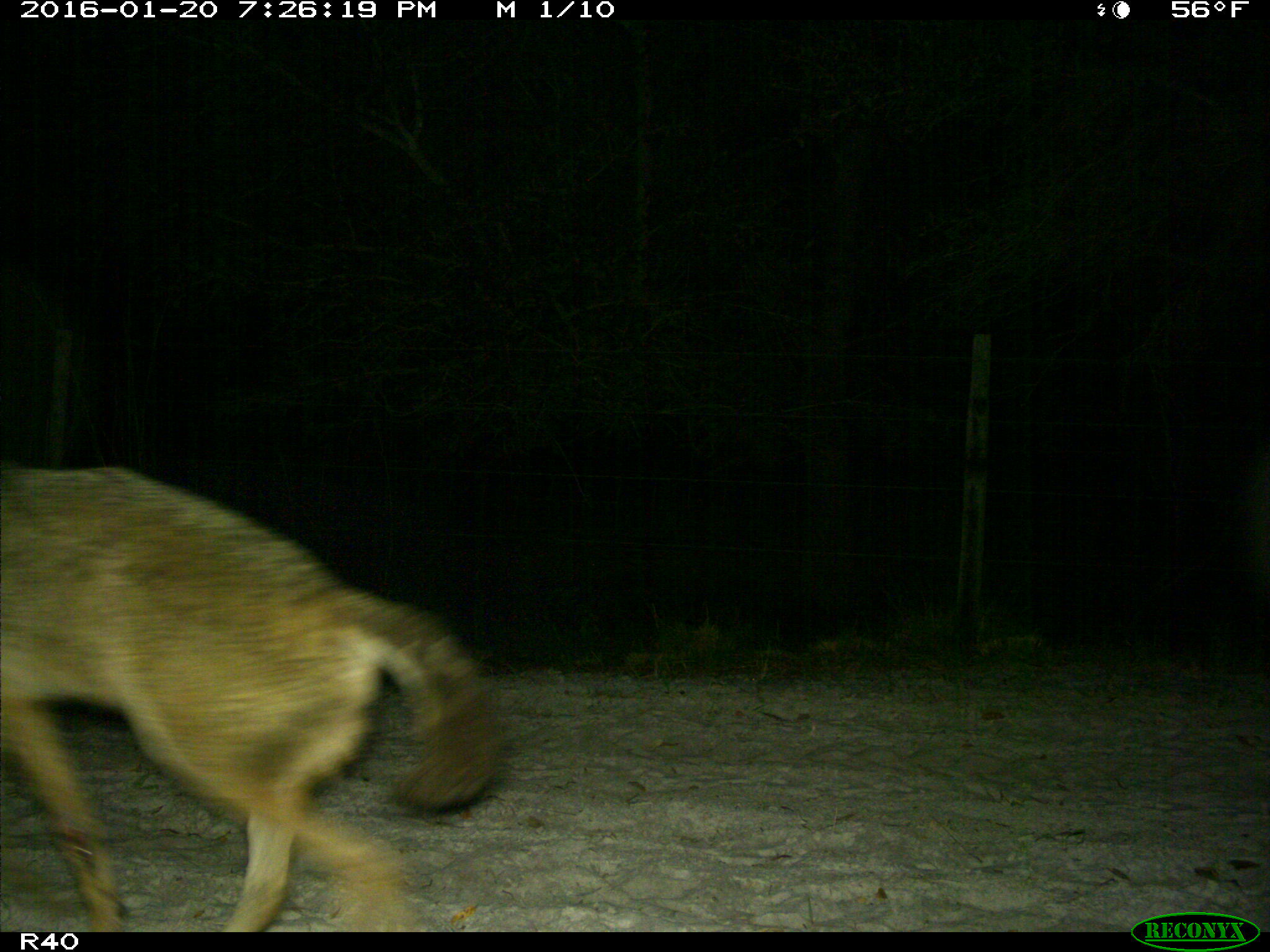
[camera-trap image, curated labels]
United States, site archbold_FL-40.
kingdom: Animalia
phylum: Chordata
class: Mammalia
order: Carnivora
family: Canidae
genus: Canis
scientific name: Canis latrans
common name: coyote